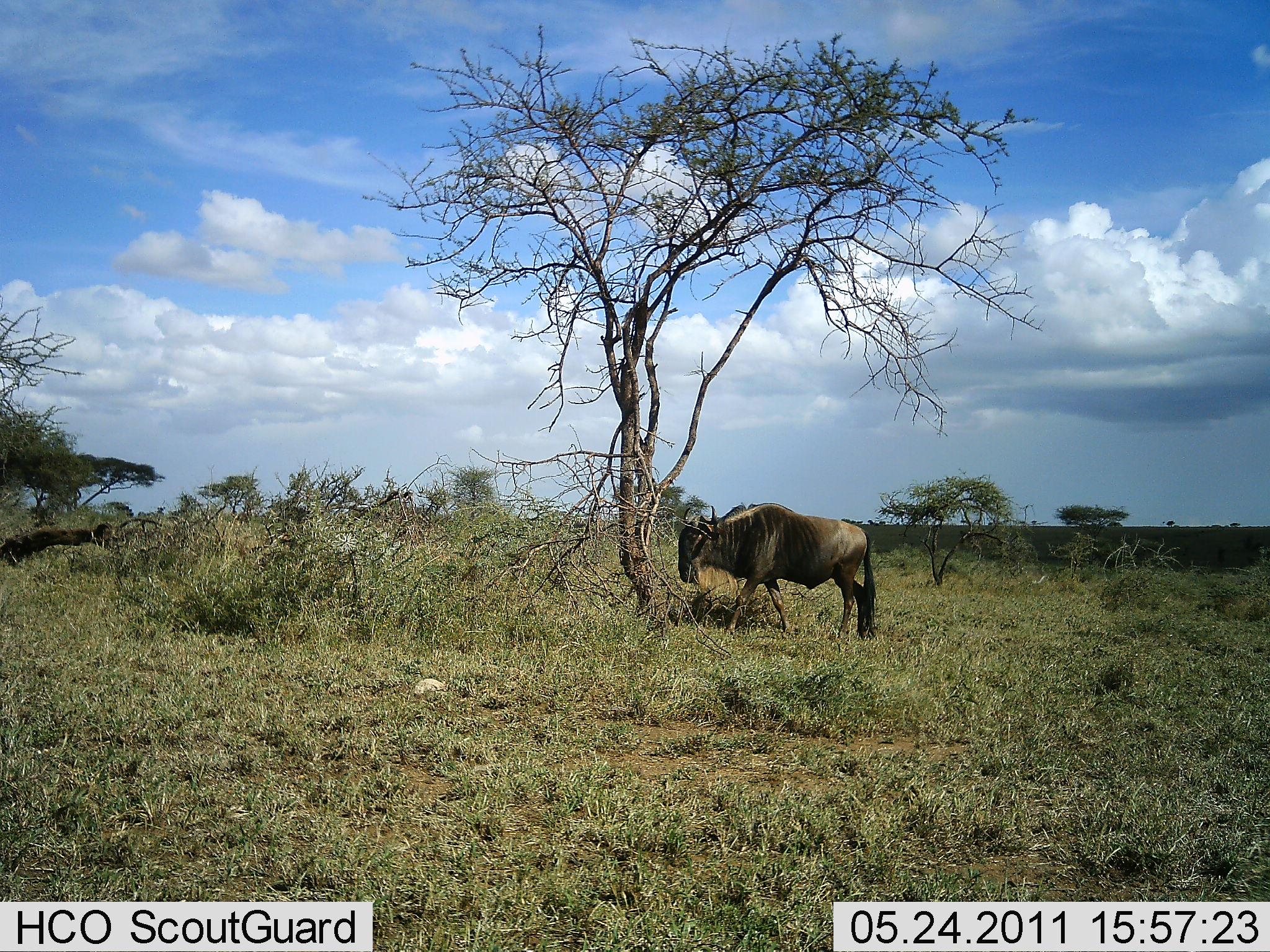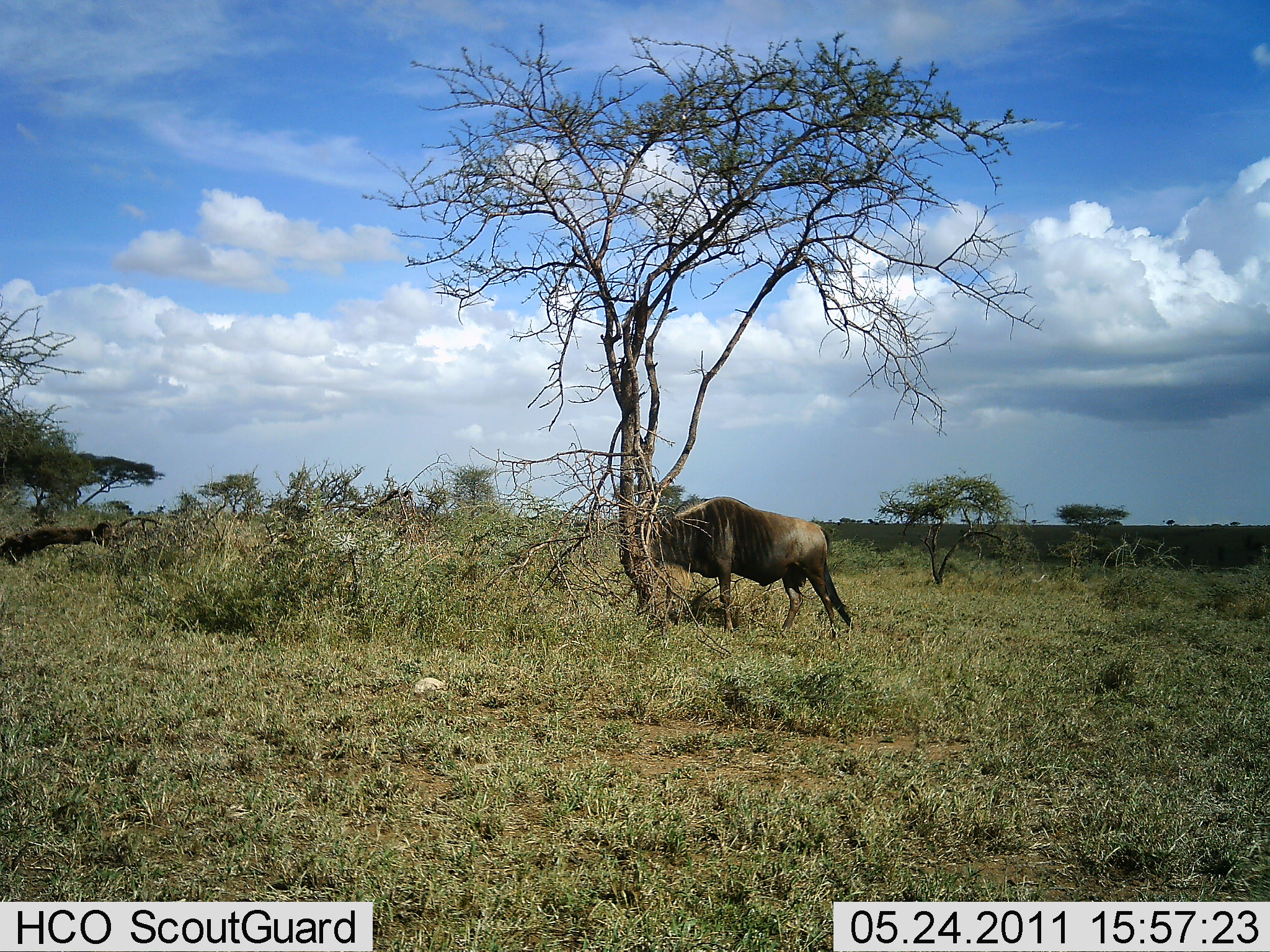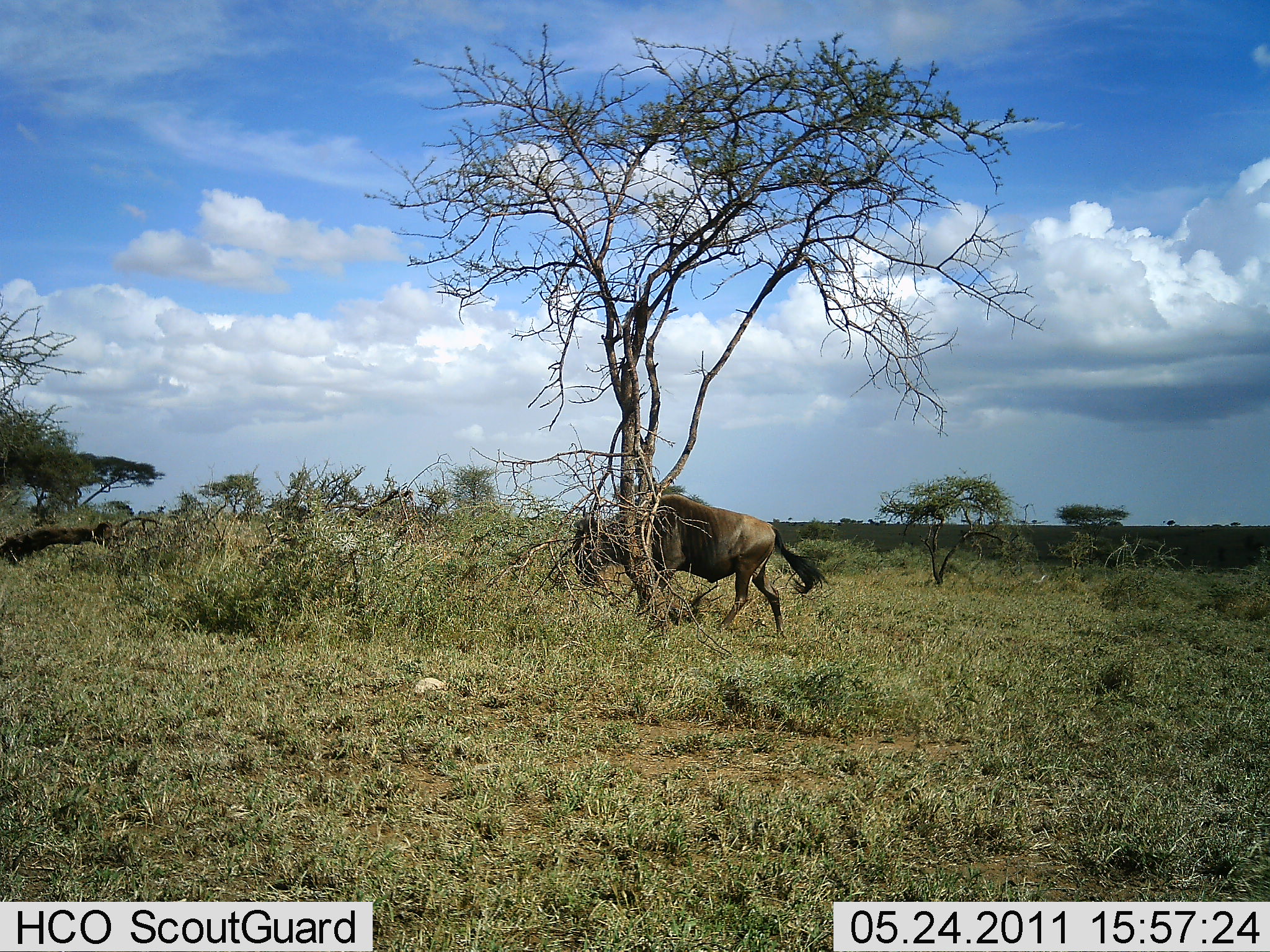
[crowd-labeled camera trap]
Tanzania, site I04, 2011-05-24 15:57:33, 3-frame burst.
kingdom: Animalia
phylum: Chordata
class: Mammalia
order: Artiodactyla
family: Bovidae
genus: Connochaetes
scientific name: Connochaetes taurinus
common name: blue wildebeest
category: wildebeest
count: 1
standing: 0%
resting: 0%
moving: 100%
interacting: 0%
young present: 0%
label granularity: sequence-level